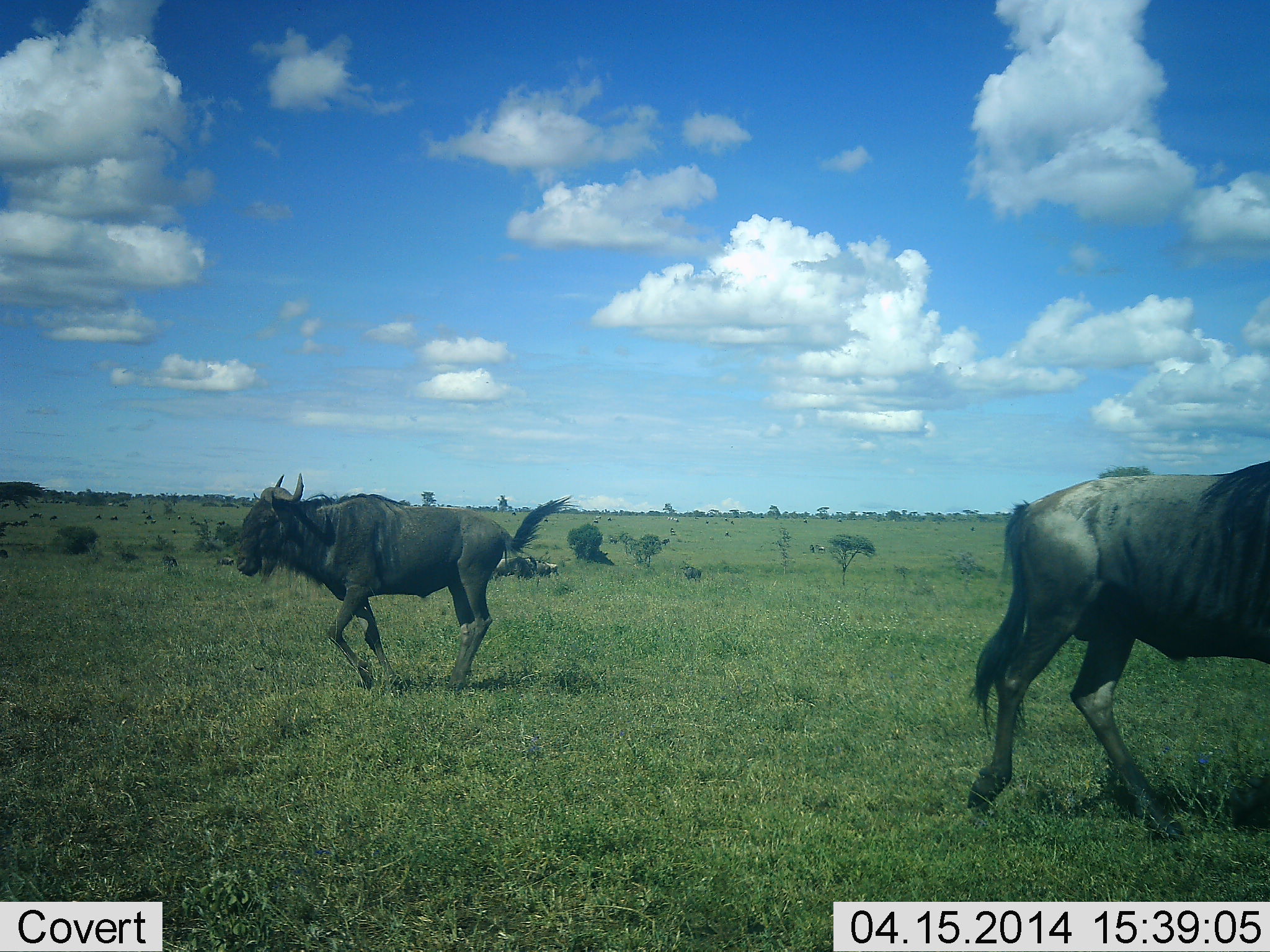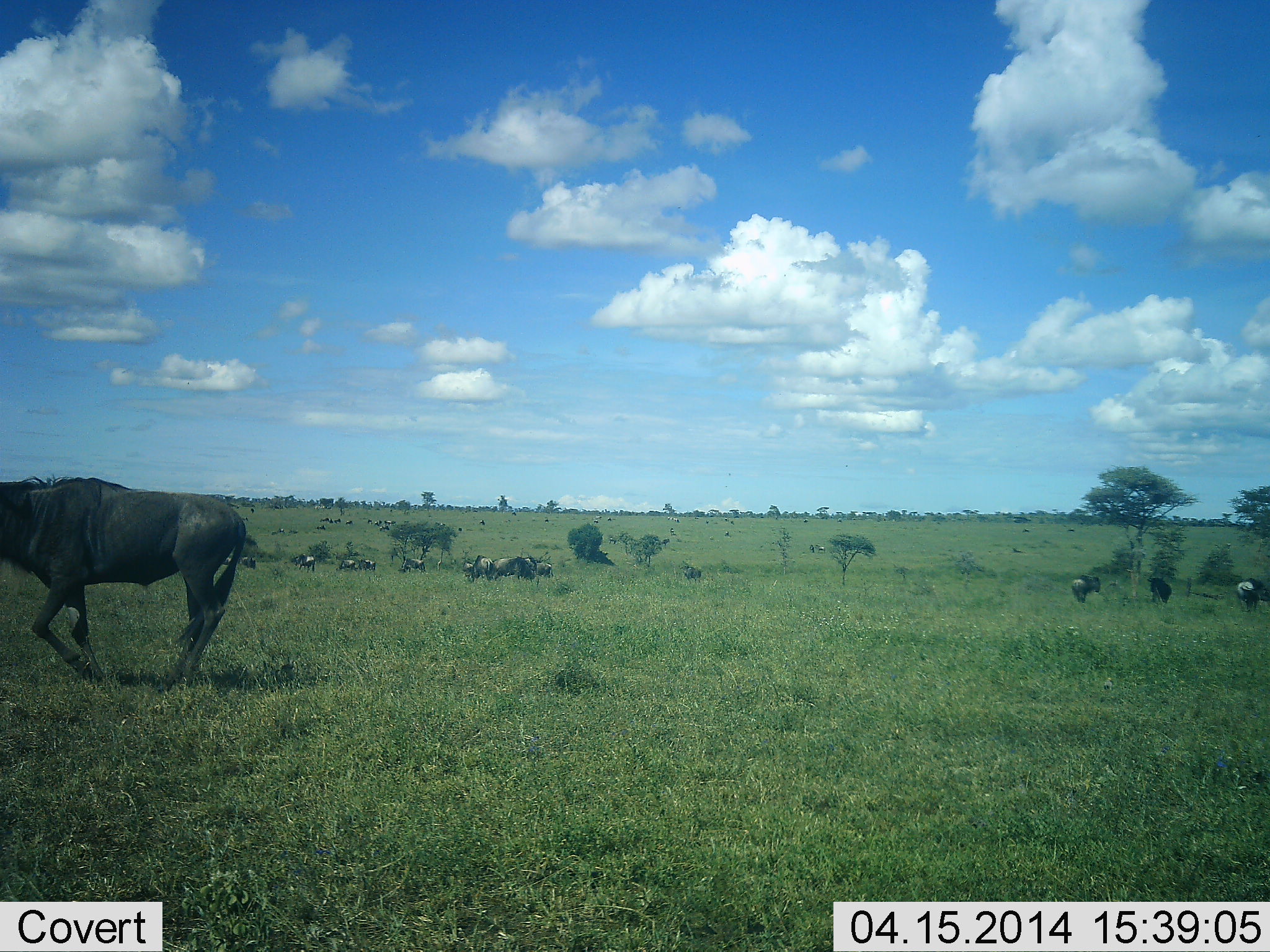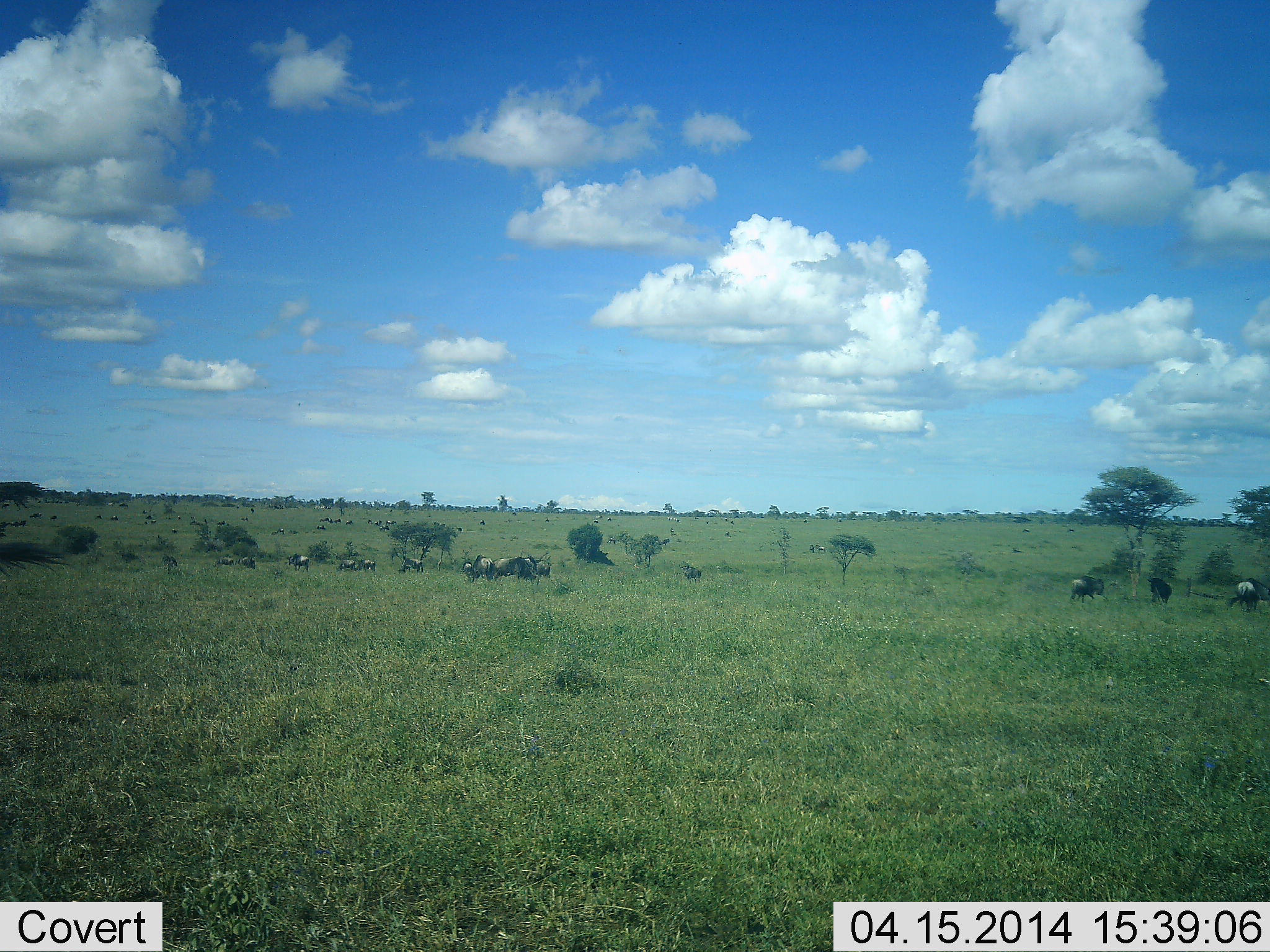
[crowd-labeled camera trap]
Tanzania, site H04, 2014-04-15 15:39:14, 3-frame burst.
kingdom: Animalia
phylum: Chordata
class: Mammalia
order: Artiodactyla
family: Bovidae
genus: Connochaetes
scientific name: Connochaetes taurinus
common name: blue wildebeest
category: wildebeest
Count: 11-50.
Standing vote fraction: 60%.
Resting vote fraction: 40%.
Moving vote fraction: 90%.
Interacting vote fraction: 30%.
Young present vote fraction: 0%.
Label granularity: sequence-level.